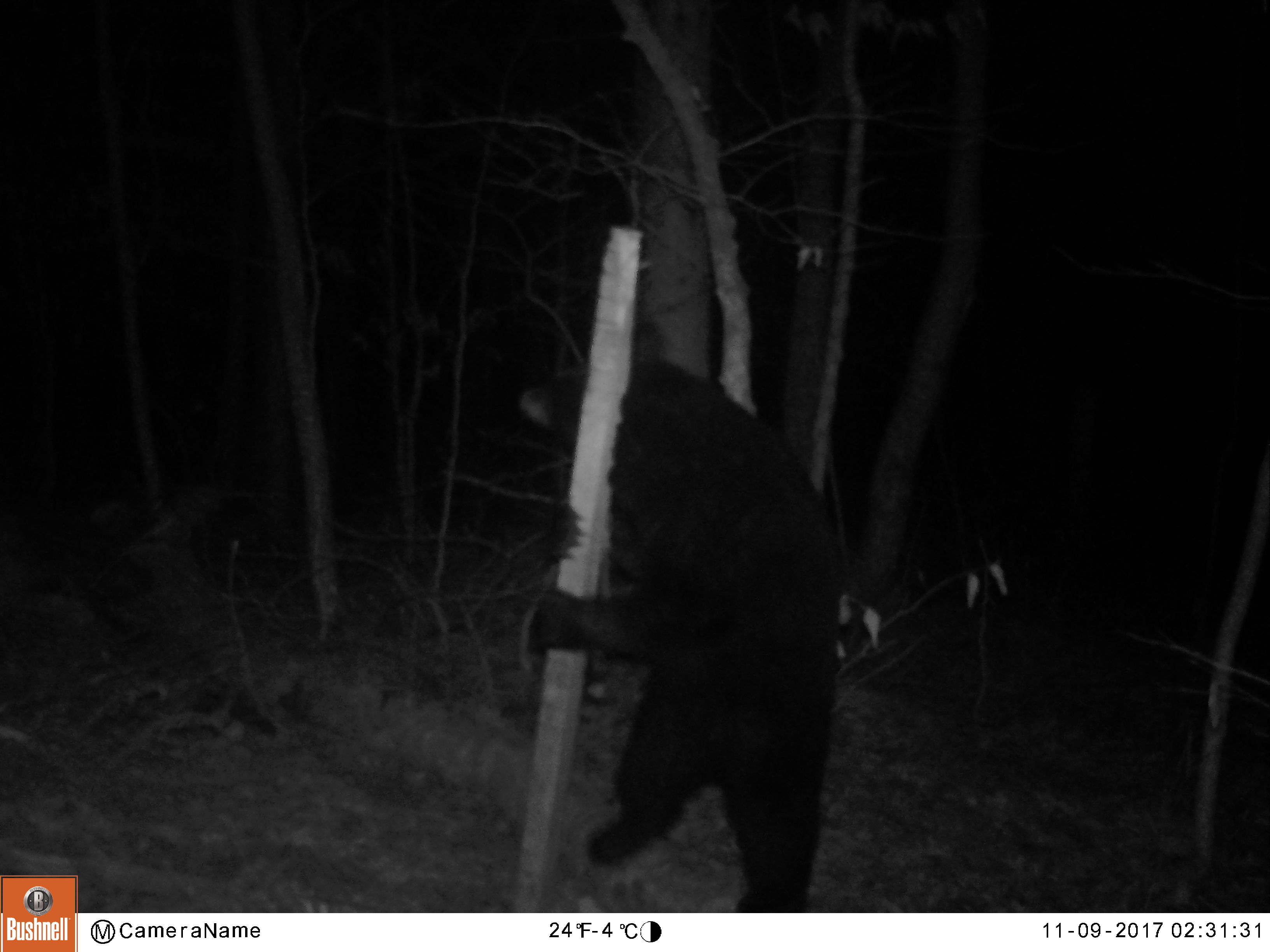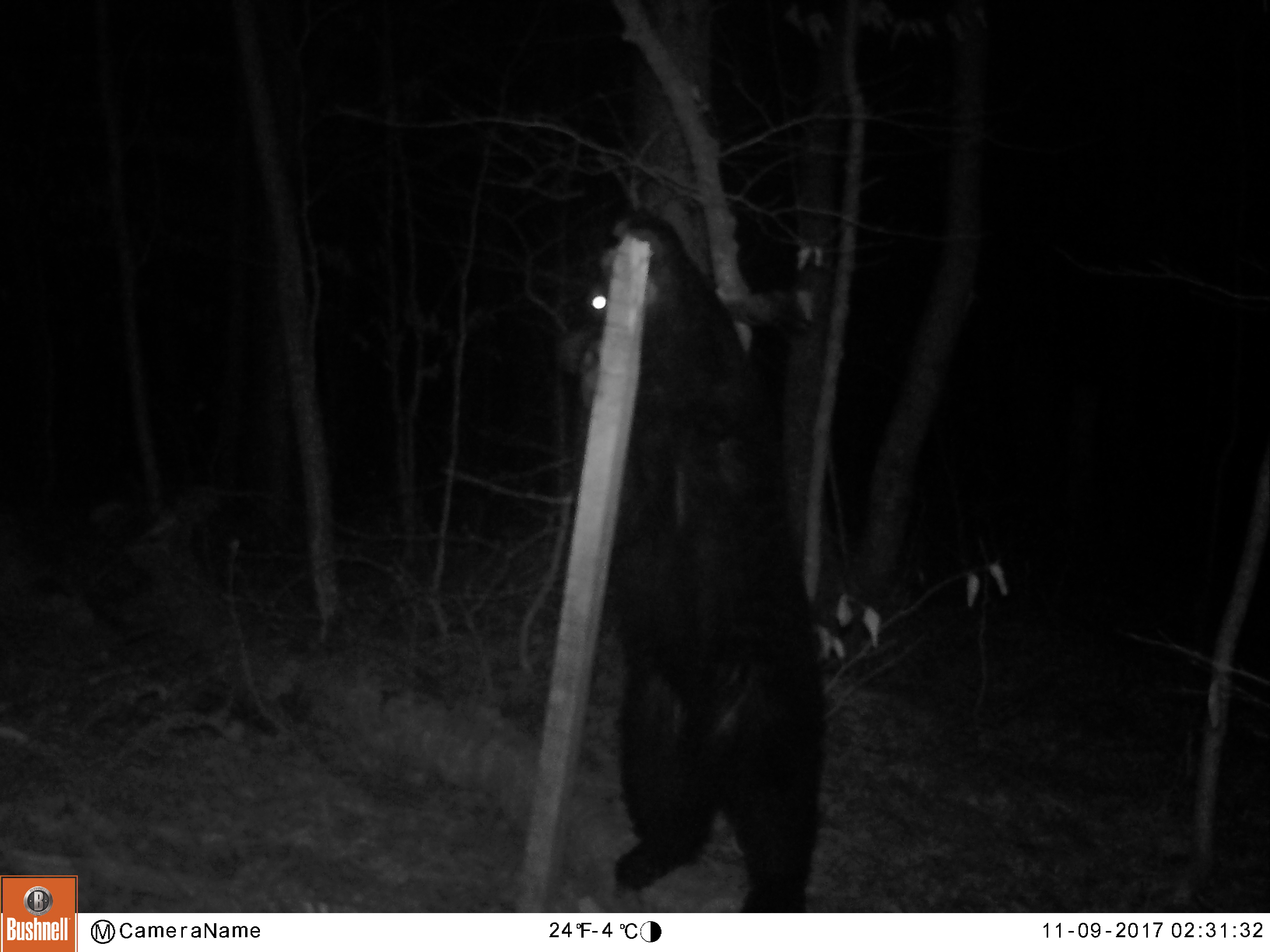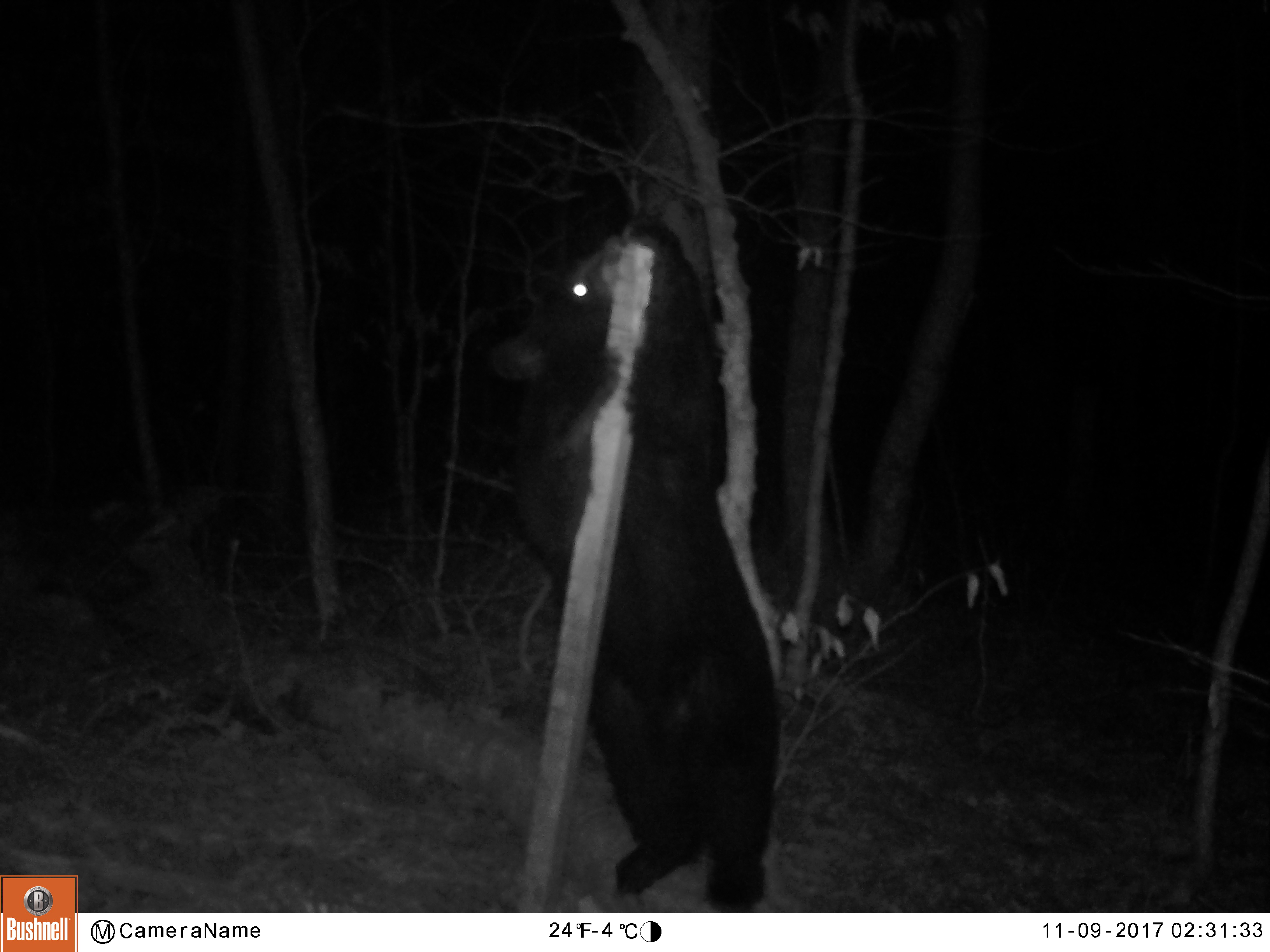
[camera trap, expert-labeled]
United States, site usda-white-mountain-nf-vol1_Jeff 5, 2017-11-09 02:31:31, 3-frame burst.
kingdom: Animalia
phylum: Chordata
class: Mammalia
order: Carnivora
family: Ursidae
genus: Ursus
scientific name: Ursus americanus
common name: black bear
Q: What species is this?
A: Black bear (Ursus americanus).